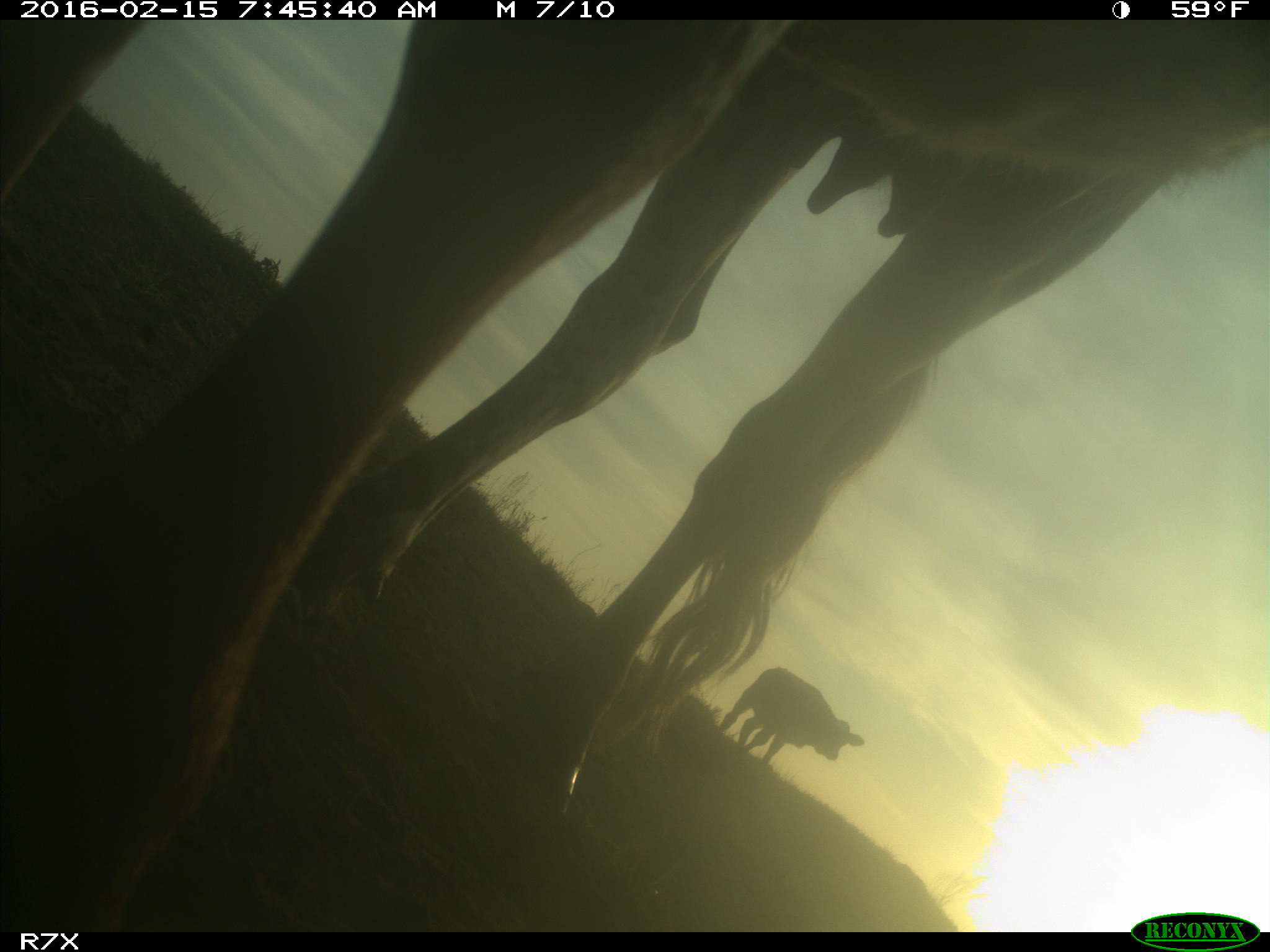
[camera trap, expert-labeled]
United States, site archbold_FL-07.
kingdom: Animalia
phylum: Chordata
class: Mammalia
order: Artiodactyla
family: Bovidae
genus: Bos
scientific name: Bos taurus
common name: domestic cow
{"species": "Bos taurus (domestic cow)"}